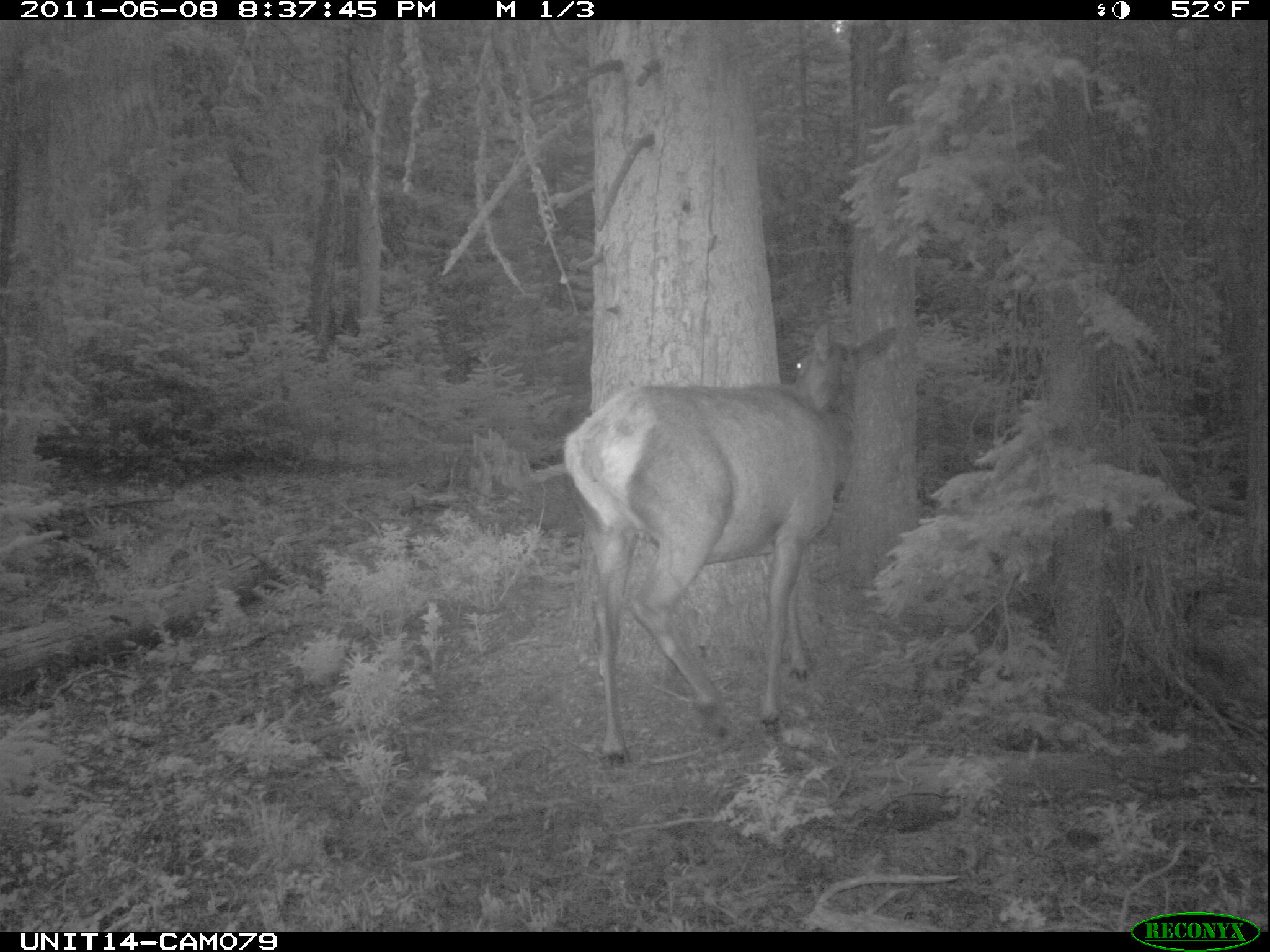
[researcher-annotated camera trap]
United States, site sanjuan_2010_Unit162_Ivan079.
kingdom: Animalia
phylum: Chordata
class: Mammalia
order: Artiodactyla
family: Cervidae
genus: Cervus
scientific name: Cervus elaphus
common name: red deer